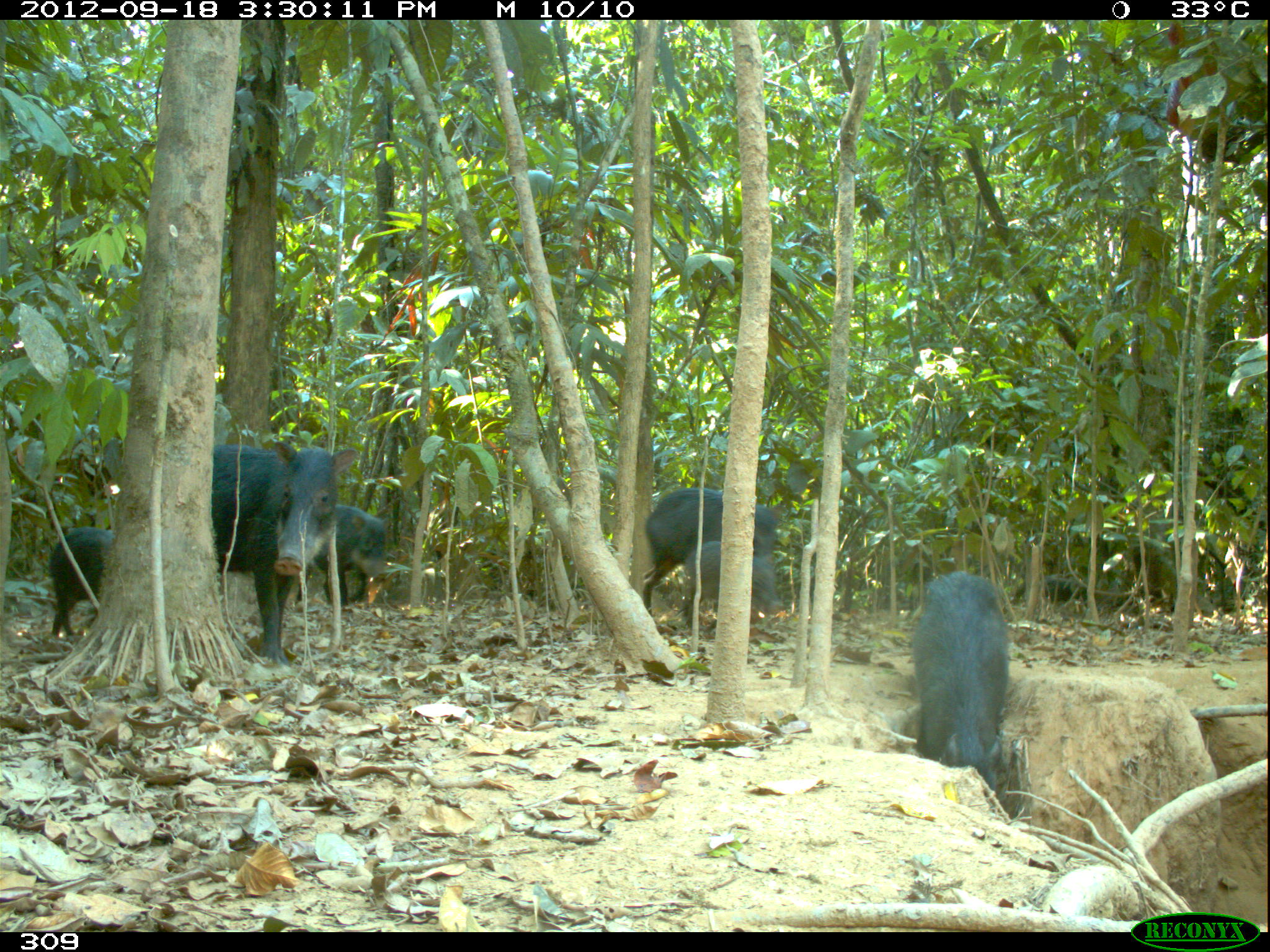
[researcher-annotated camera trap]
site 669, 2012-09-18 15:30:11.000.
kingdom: Animalia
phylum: Chordata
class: Mammalia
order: Artiodactyla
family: Tayassuidae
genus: Tayassu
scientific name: Tayassu pecari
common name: white-lipped peccary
Tayassu pecari (white-lipped peccary).